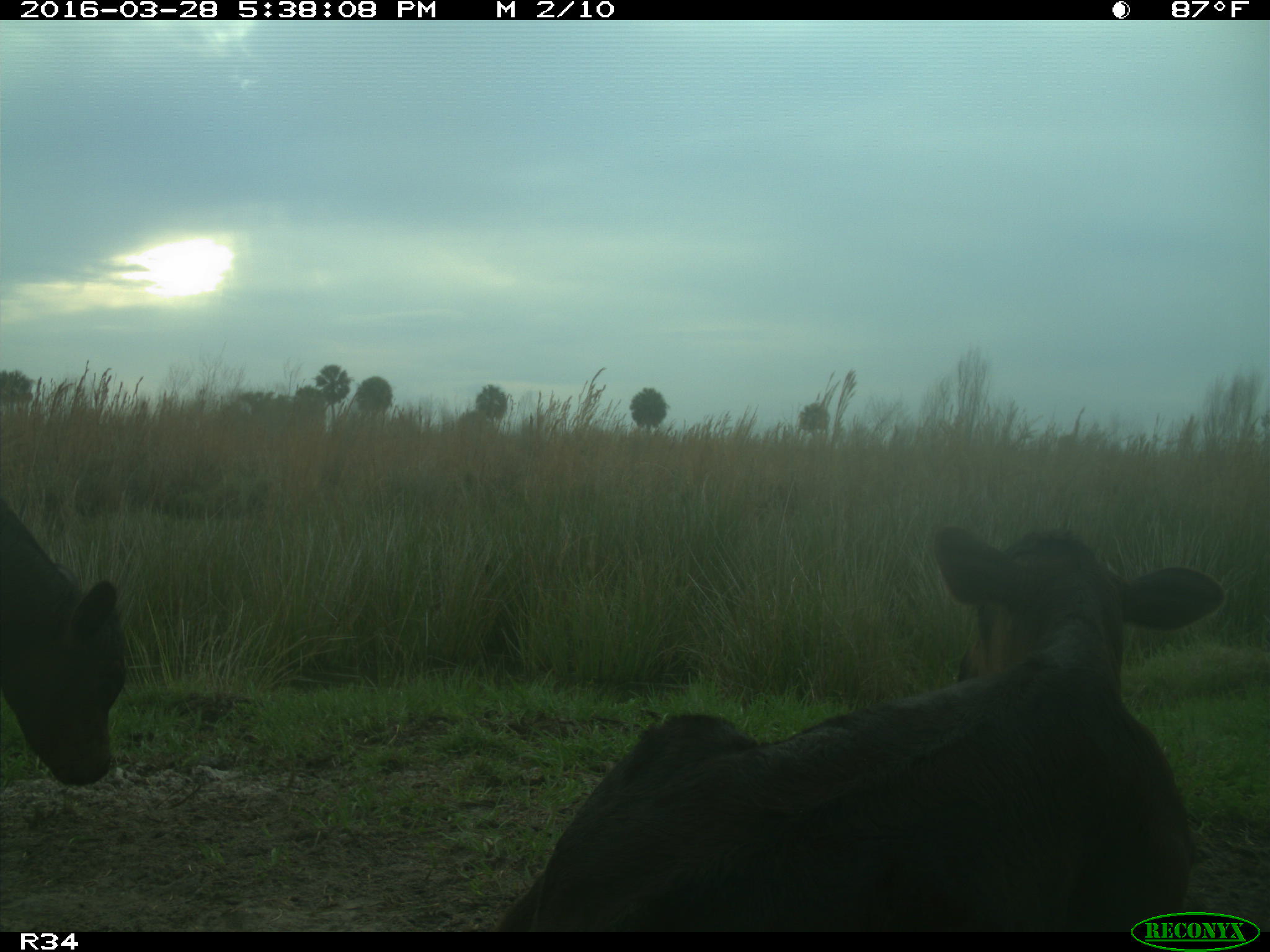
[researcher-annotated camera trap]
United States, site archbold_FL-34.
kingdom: Animalia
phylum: Chordata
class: Mammalia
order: Artiodactyla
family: Bovidae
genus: Bos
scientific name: Bos taurus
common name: domestic cow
Bos taurus (domestic cow).